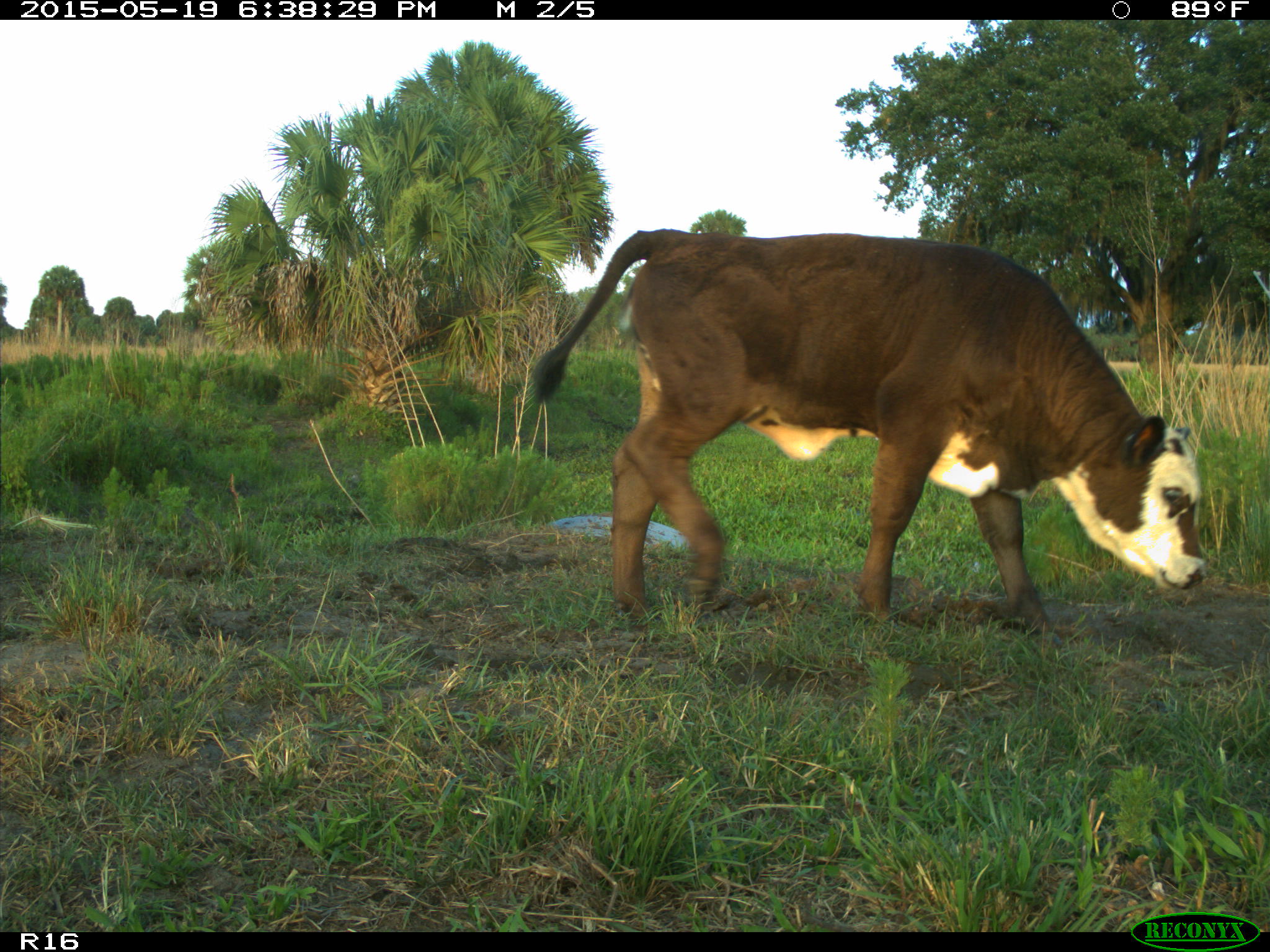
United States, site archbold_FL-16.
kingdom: Animalia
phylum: Chordata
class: Mammalia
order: Artiodactyla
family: Bovidae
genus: Bos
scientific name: Bos taurus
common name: domestic cow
Bos taurus (domestic cow).